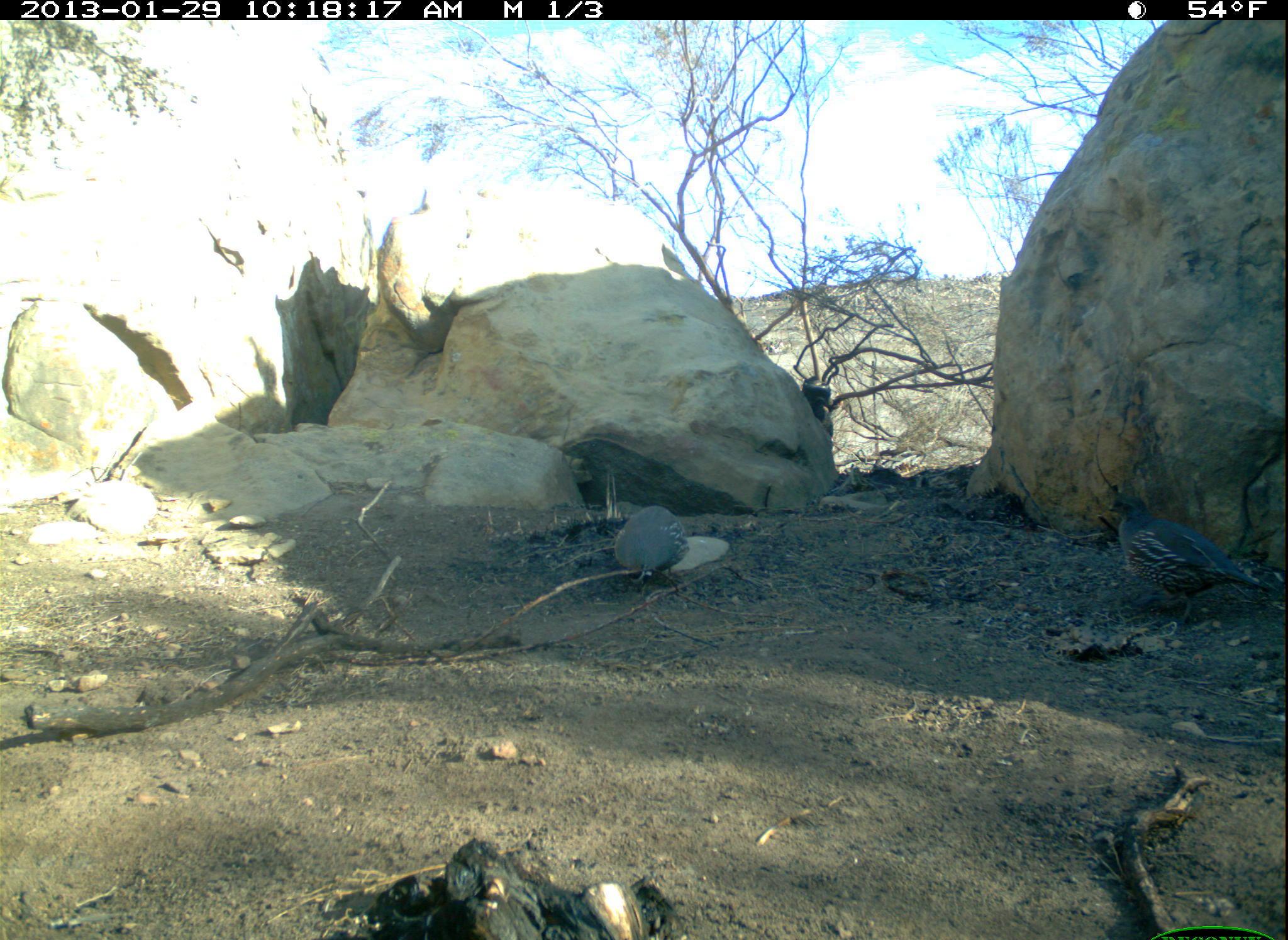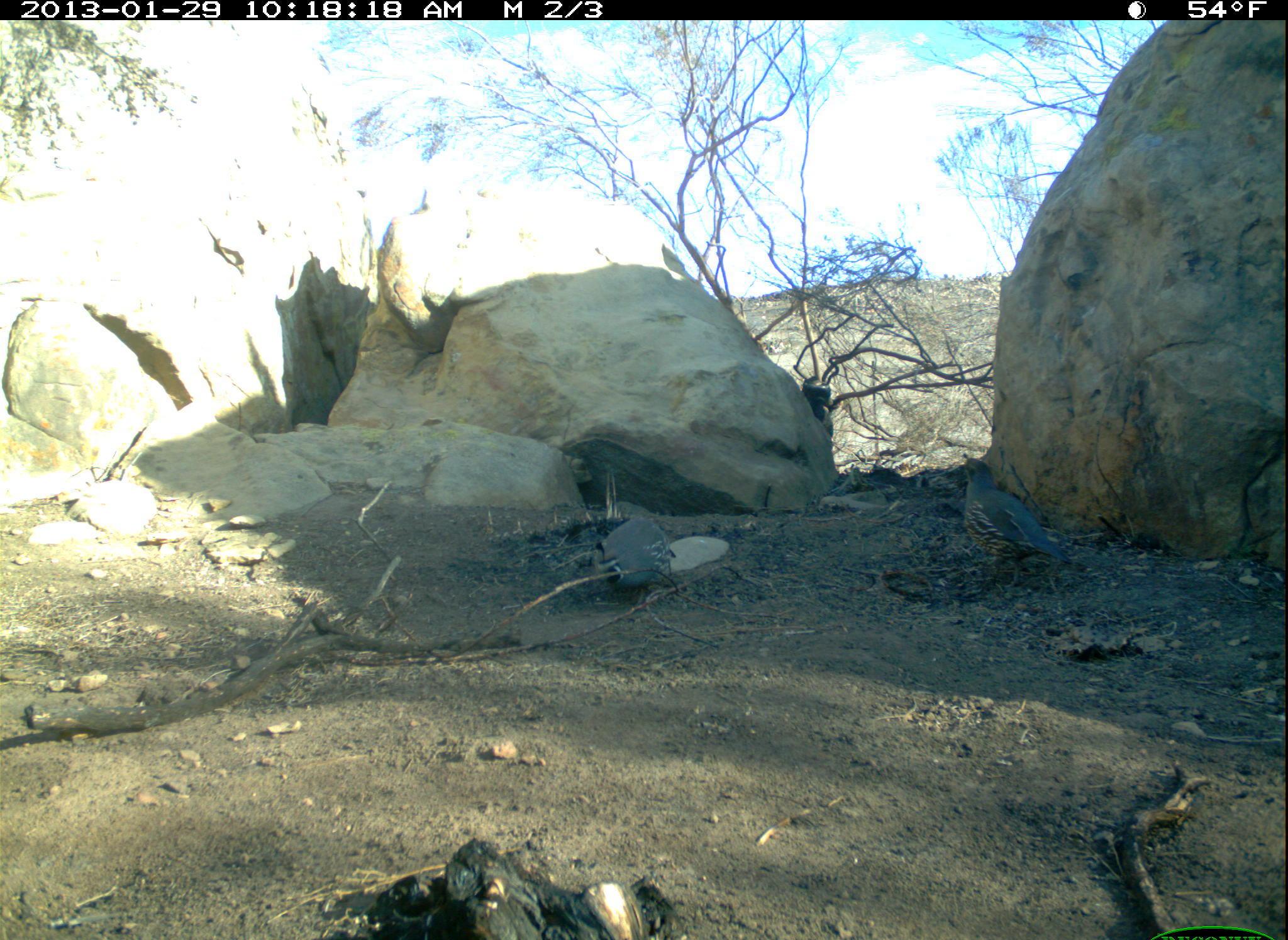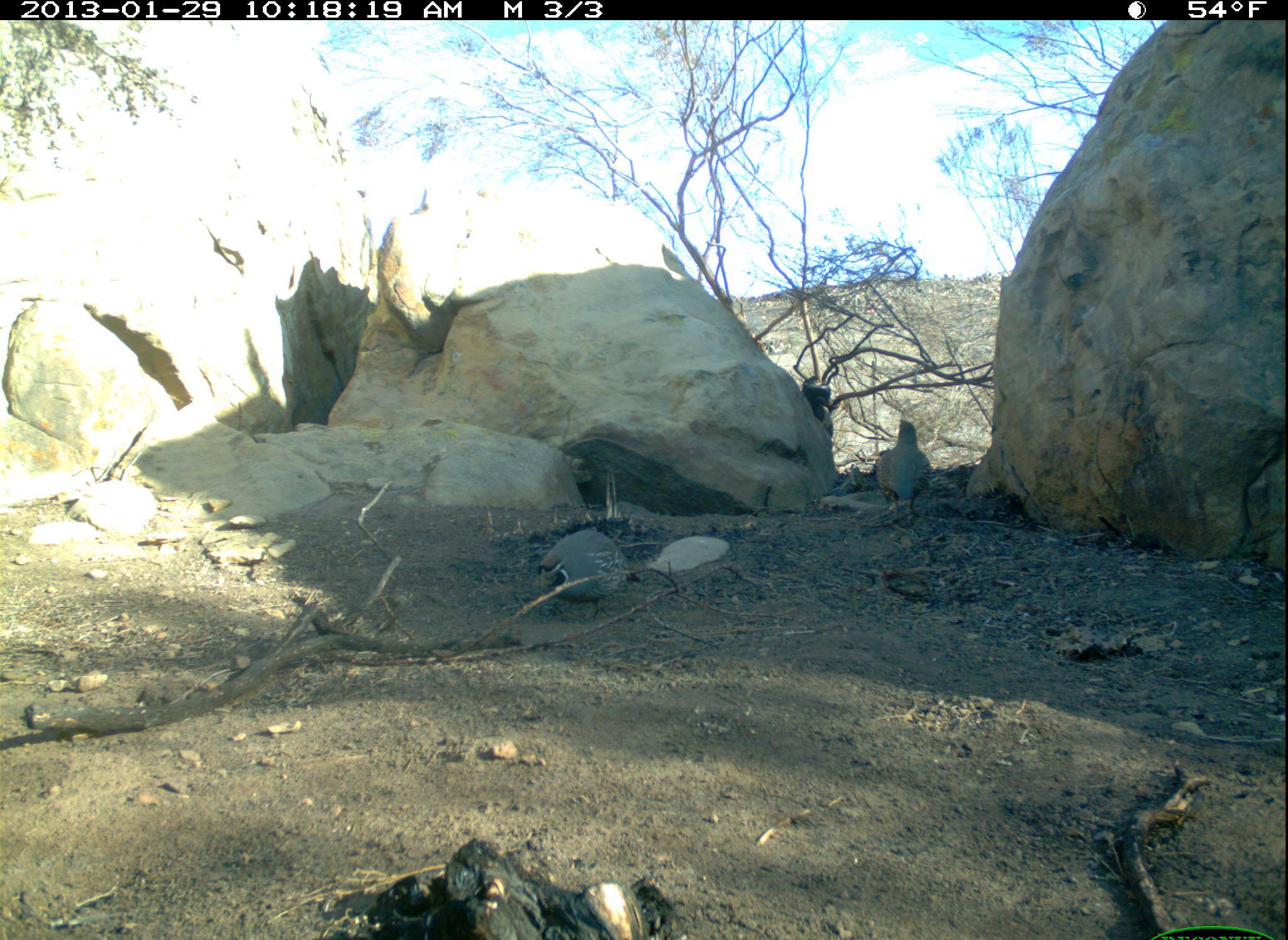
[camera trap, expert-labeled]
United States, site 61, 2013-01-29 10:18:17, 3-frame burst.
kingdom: Animalia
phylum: Chordata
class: Aves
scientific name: Aves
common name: bird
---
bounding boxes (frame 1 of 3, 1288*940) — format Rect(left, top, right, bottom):
bird: Rect(609, 504, 687, 591)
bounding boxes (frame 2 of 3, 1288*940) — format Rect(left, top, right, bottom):
bird: Rect(588, 510, 681, 604)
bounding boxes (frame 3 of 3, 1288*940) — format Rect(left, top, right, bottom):
bird: Rect(519, 518, 654, 627); Rect(869, 414, 943, 528)